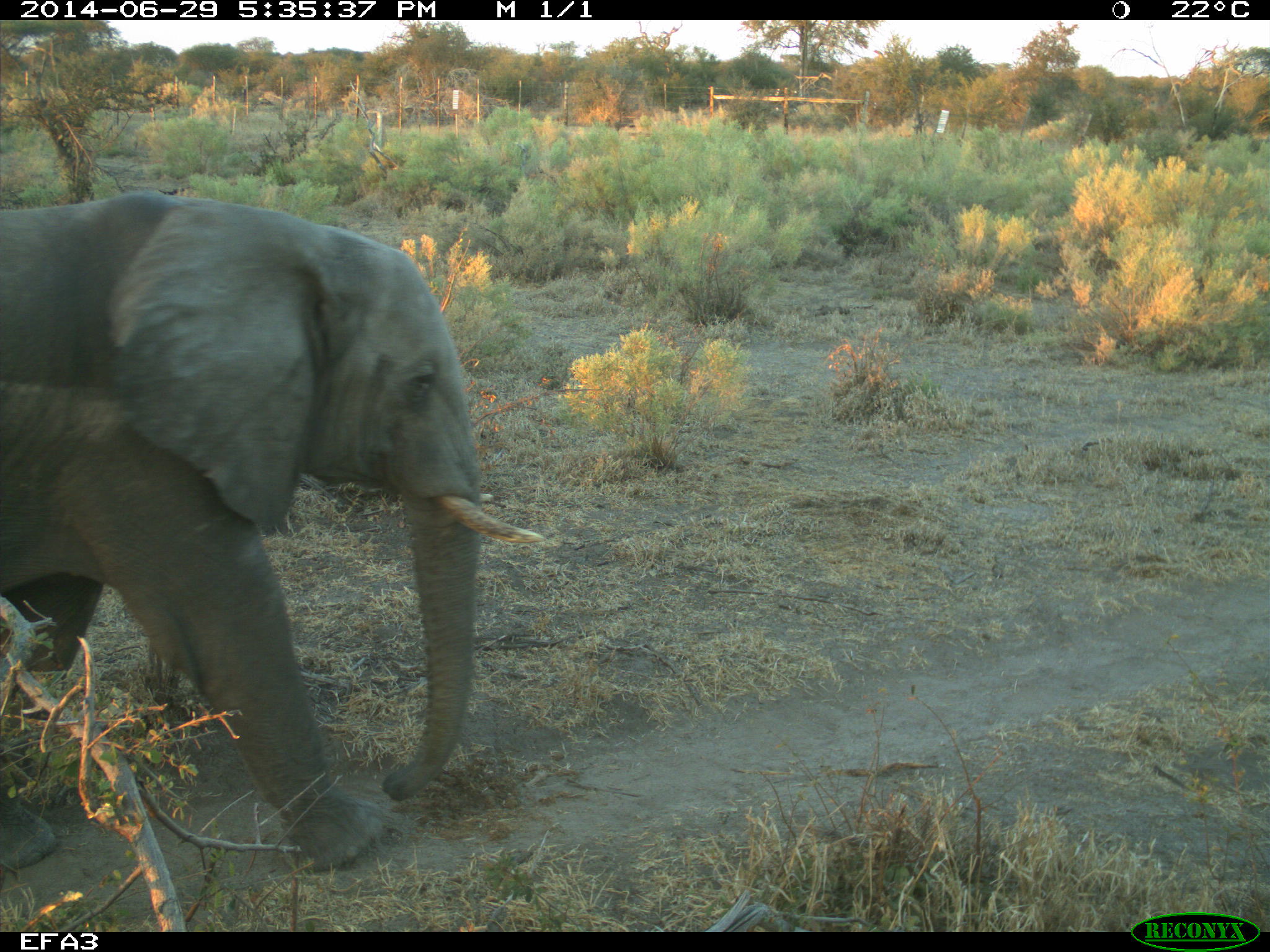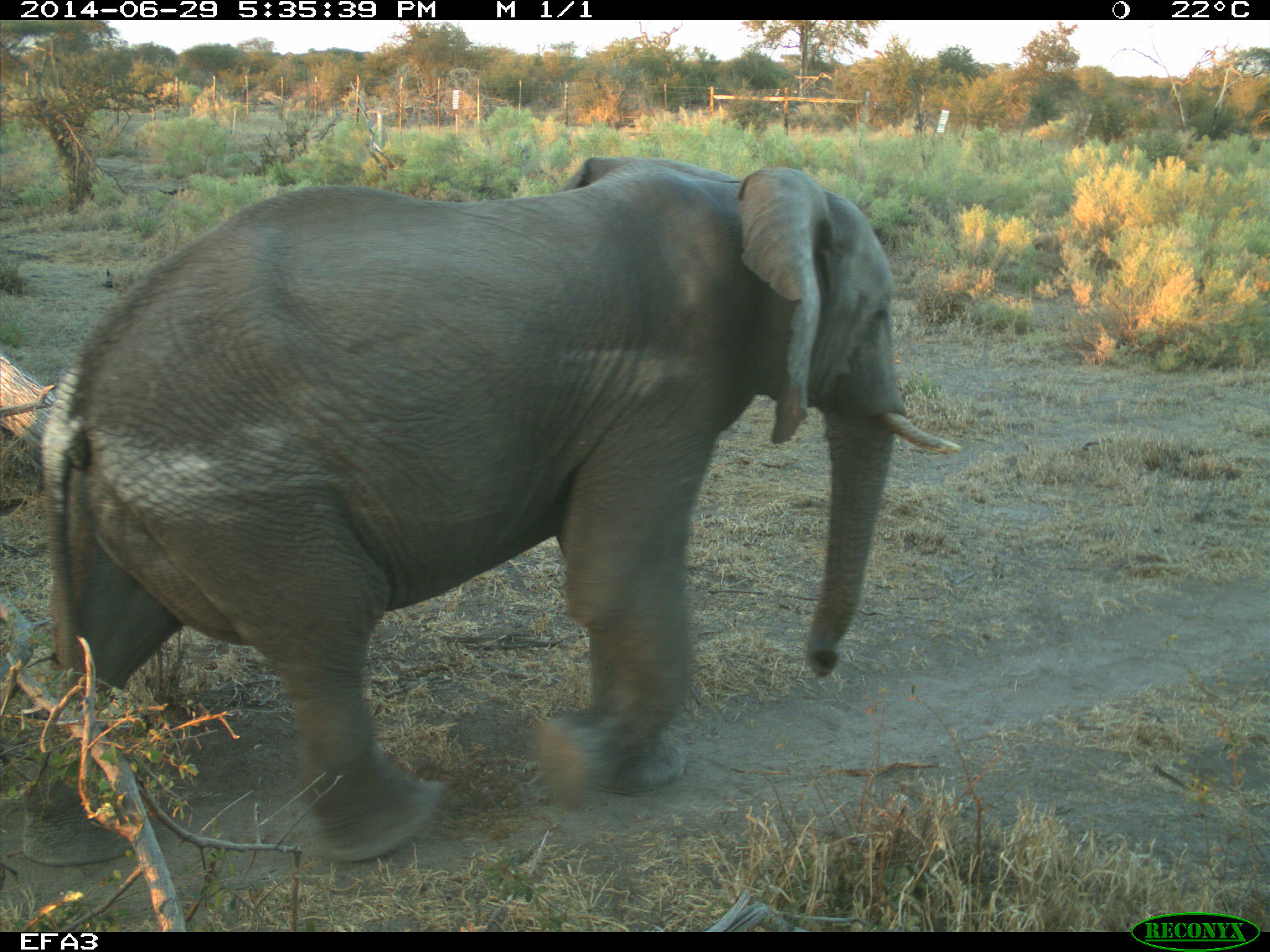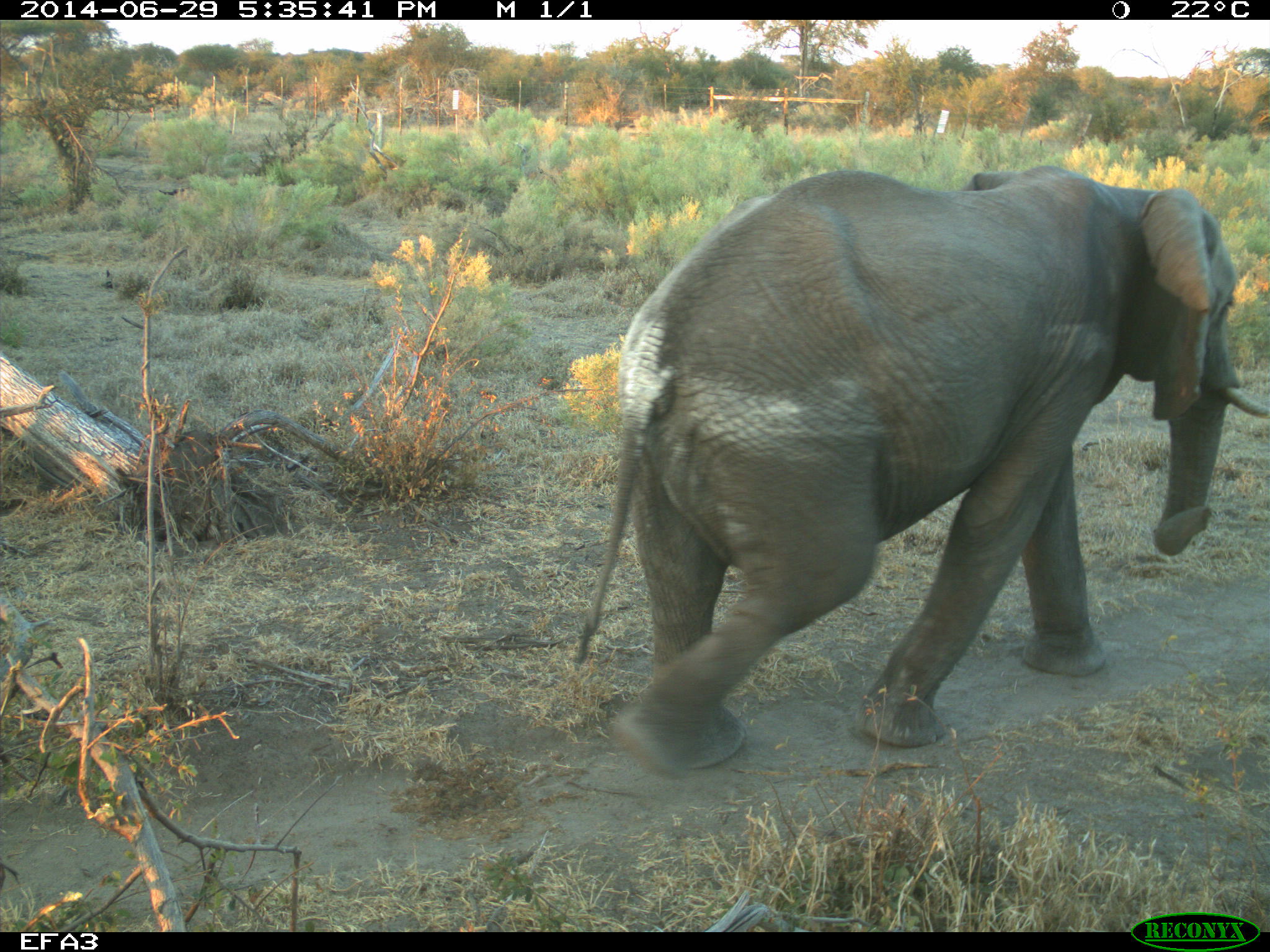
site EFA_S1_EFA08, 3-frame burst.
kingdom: Animalia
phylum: Chordata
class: Mammalia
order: Proboscidea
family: Elephantidae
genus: Loxodonta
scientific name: Loxodonta africana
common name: african bush elephant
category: elephant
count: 1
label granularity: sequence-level